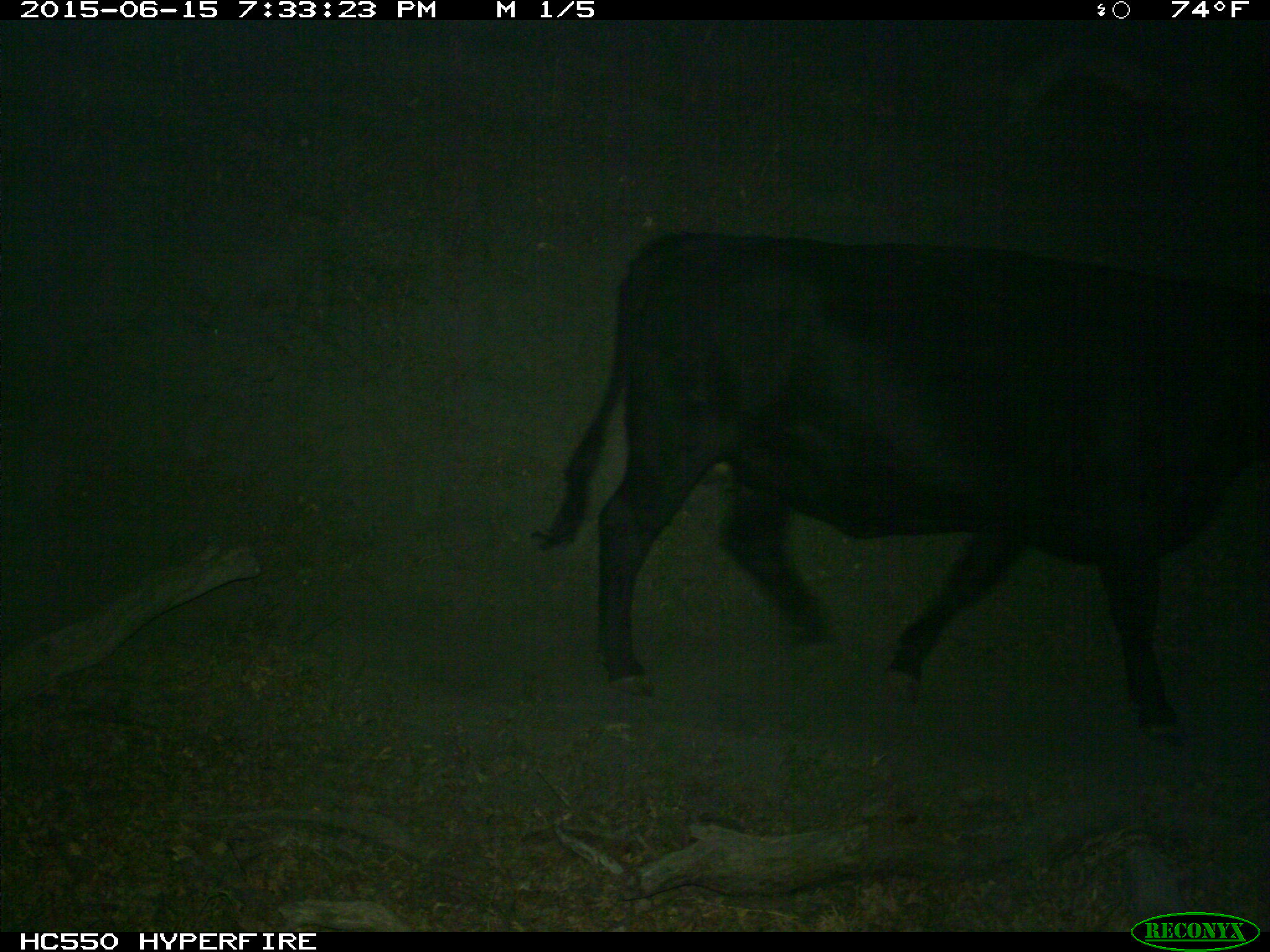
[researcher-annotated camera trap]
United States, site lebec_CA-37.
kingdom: Animalia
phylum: Chordata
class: Mammalia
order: Artiodactyla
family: Bovidae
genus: Bos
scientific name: Bos taurus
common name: domestic cow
Bos taurus (domestic cow).